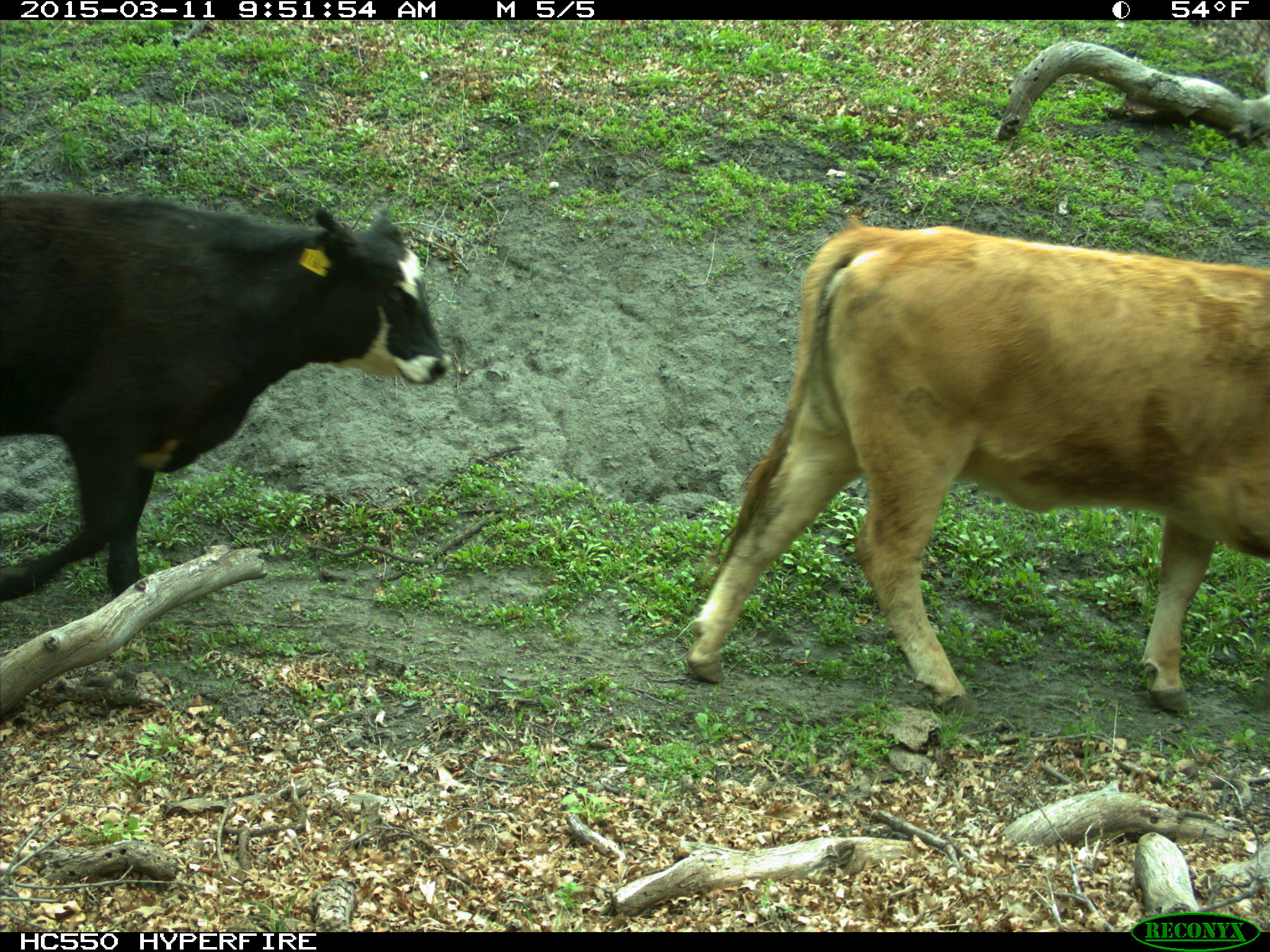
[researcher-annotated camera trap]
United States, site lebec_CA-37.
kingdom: Animalia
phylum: Chordata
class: Mammalia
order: Artiodactyla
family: Bovidae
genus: Bos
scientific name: Bos taurus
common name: domestic cow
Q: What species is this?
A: Bos taurus (domestic cow).